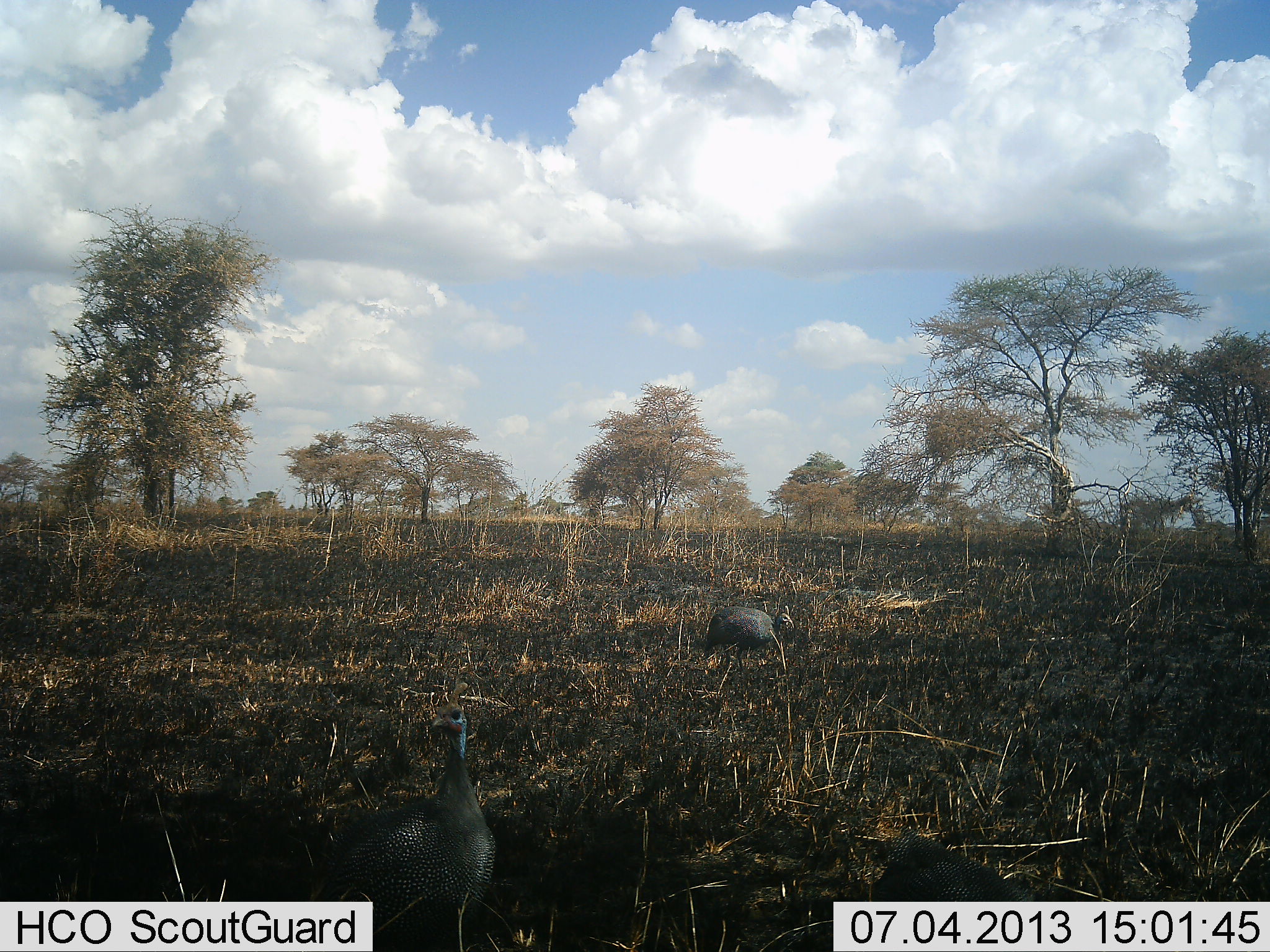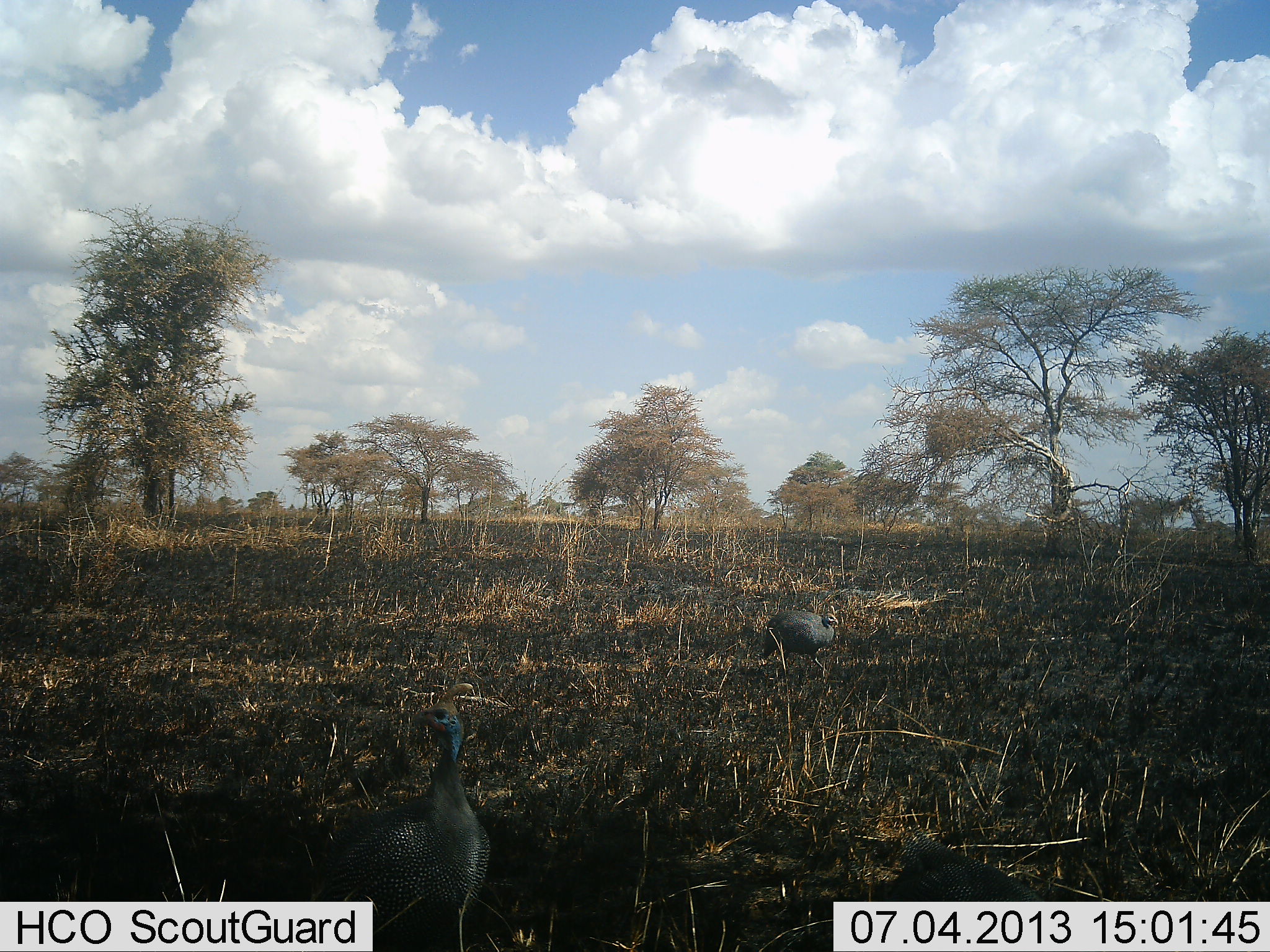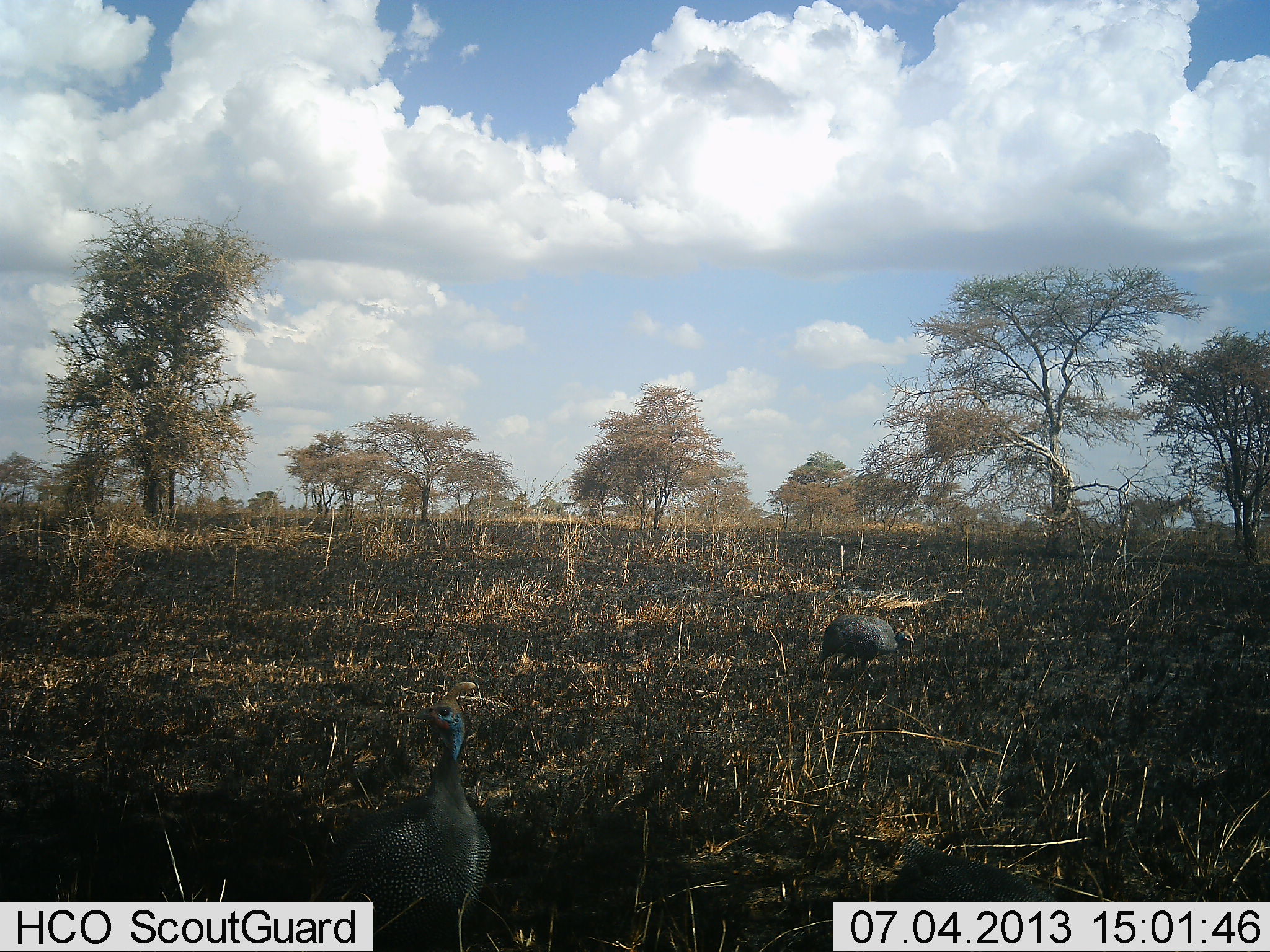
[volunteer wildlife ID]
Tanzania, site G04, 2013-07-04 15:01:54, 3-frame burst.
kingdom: Animalia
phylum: Chordata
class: Aves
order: Galliformes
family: Numididae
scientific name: Numididae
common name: guinea fowl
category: guineafowl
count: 3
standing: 77%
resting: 0%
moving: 77%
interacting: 0%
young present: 0%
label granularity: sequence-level